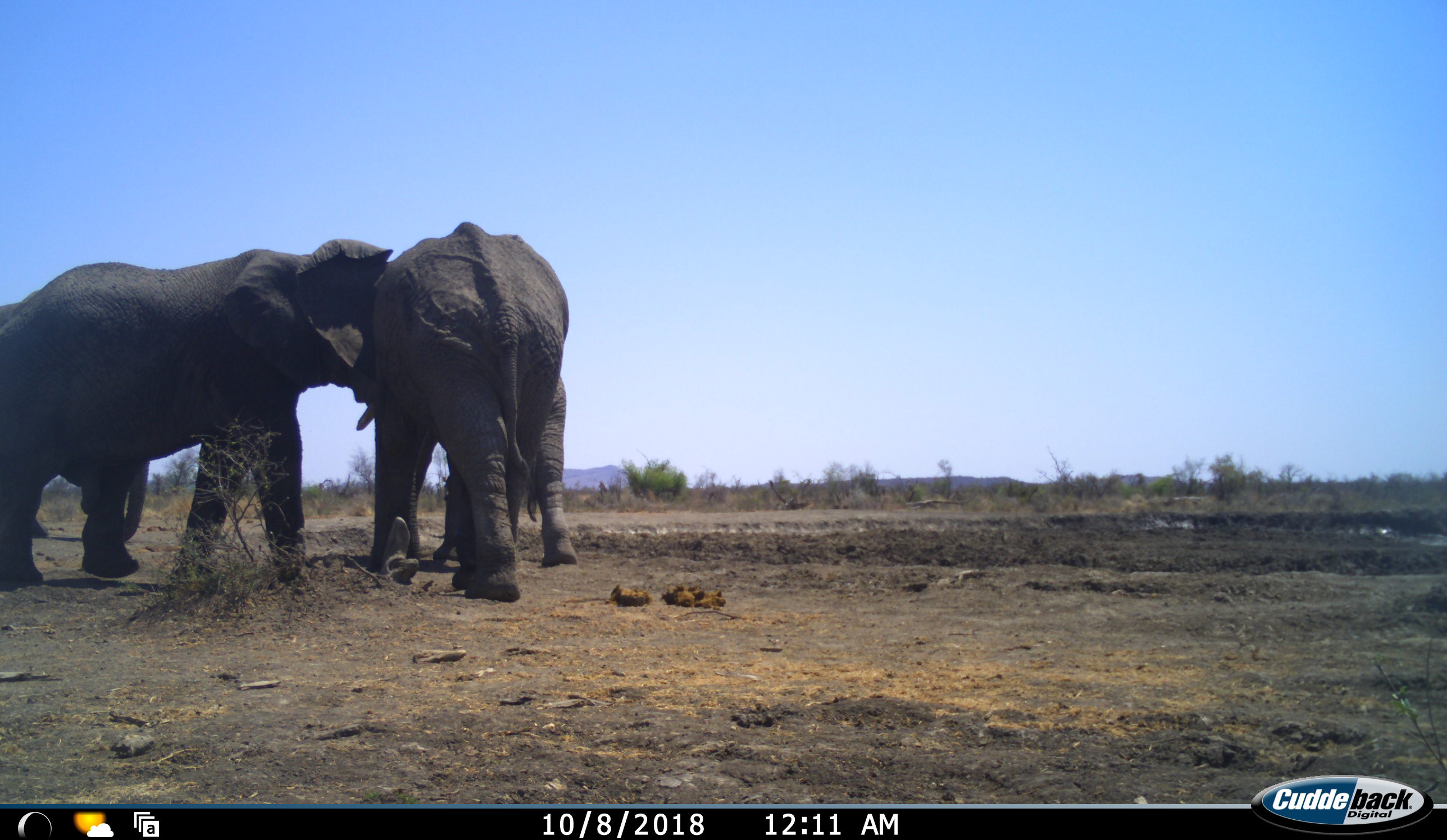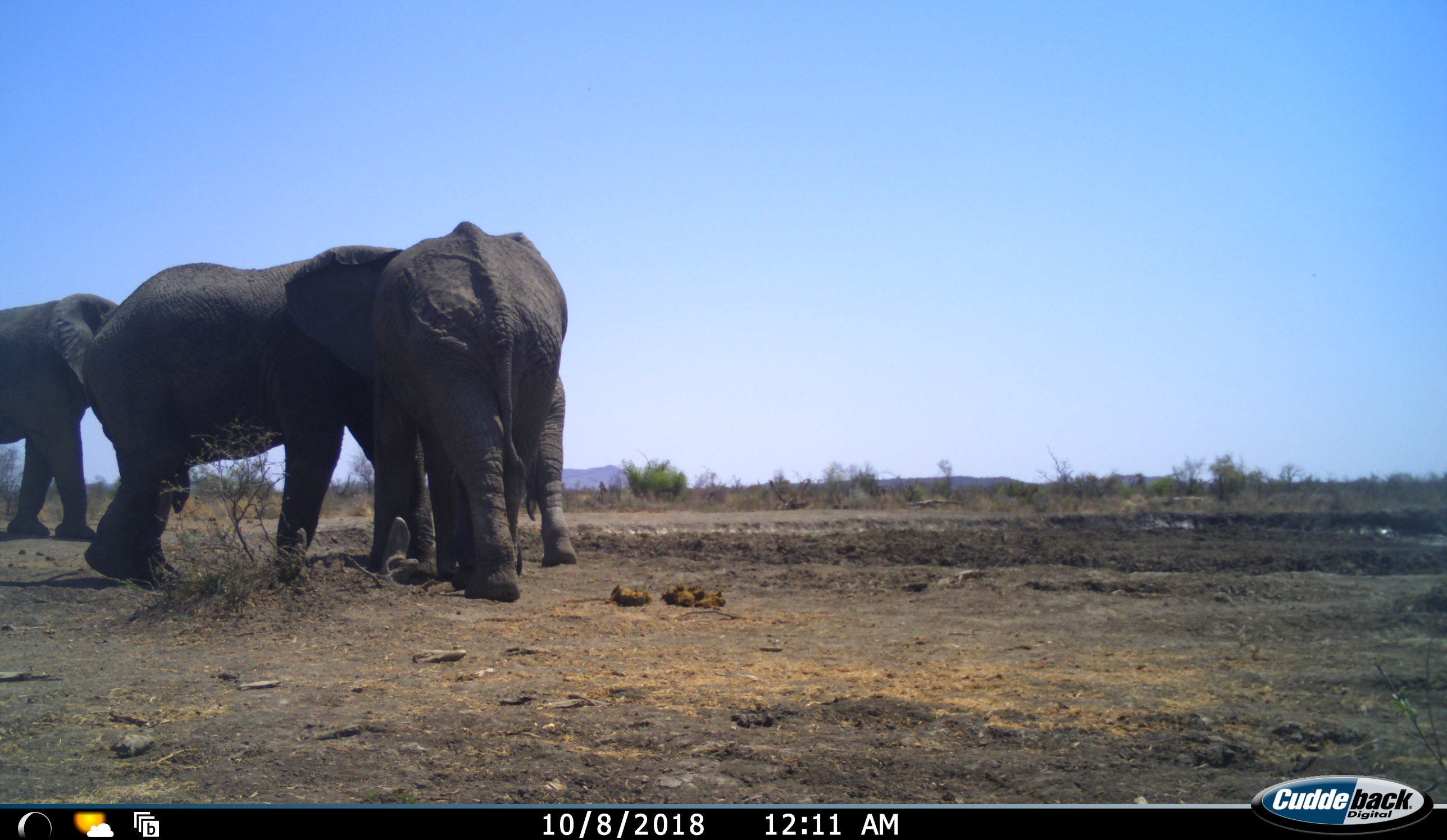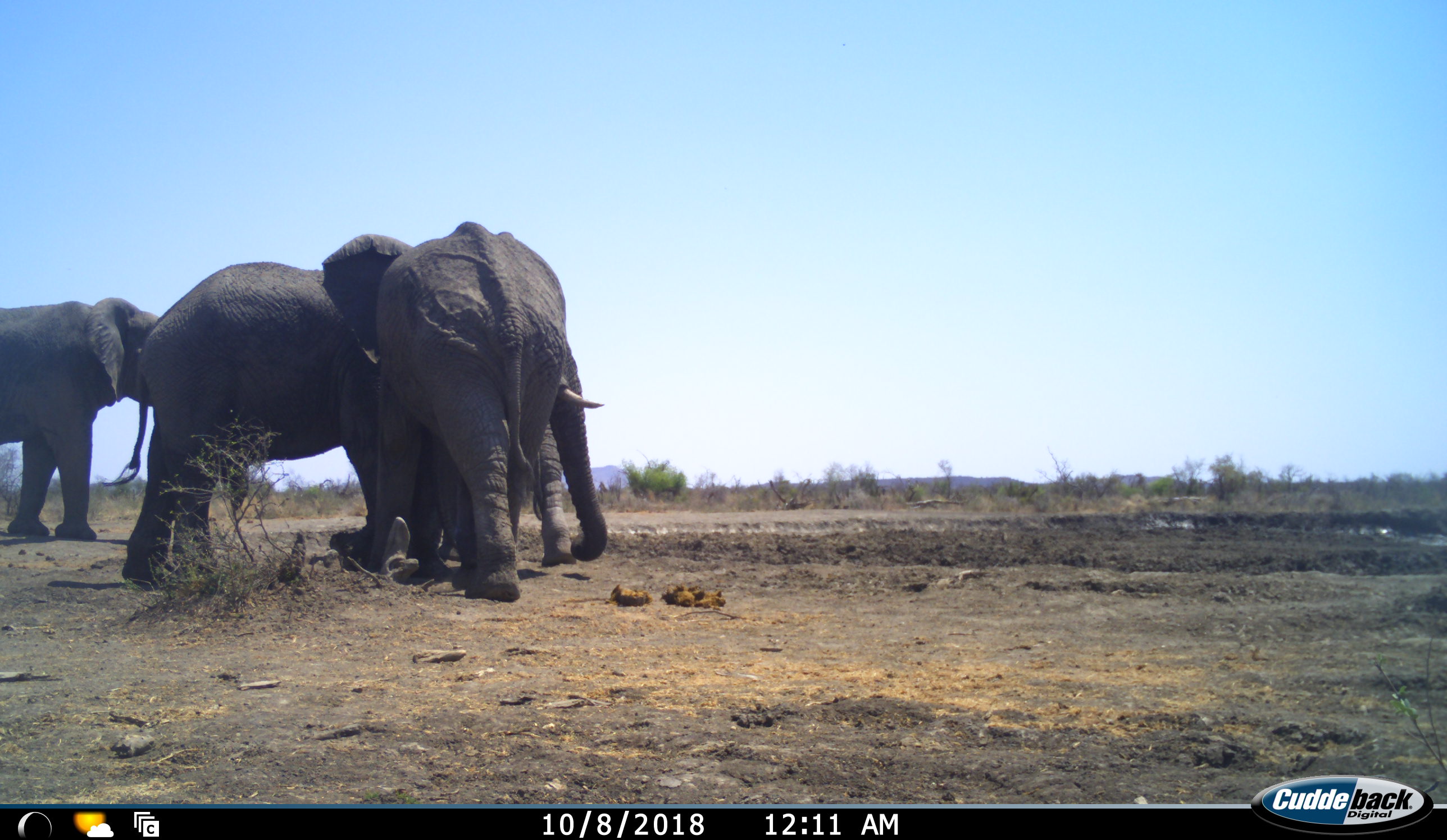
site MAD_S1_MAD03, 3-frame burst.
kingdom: Animalia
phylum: Chordata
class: Mammalia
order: Proboscidea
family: Elephantidae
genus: Loxodonta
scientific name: Loxodonta africana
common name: african bush elephant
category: elephant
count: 4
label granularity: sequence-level